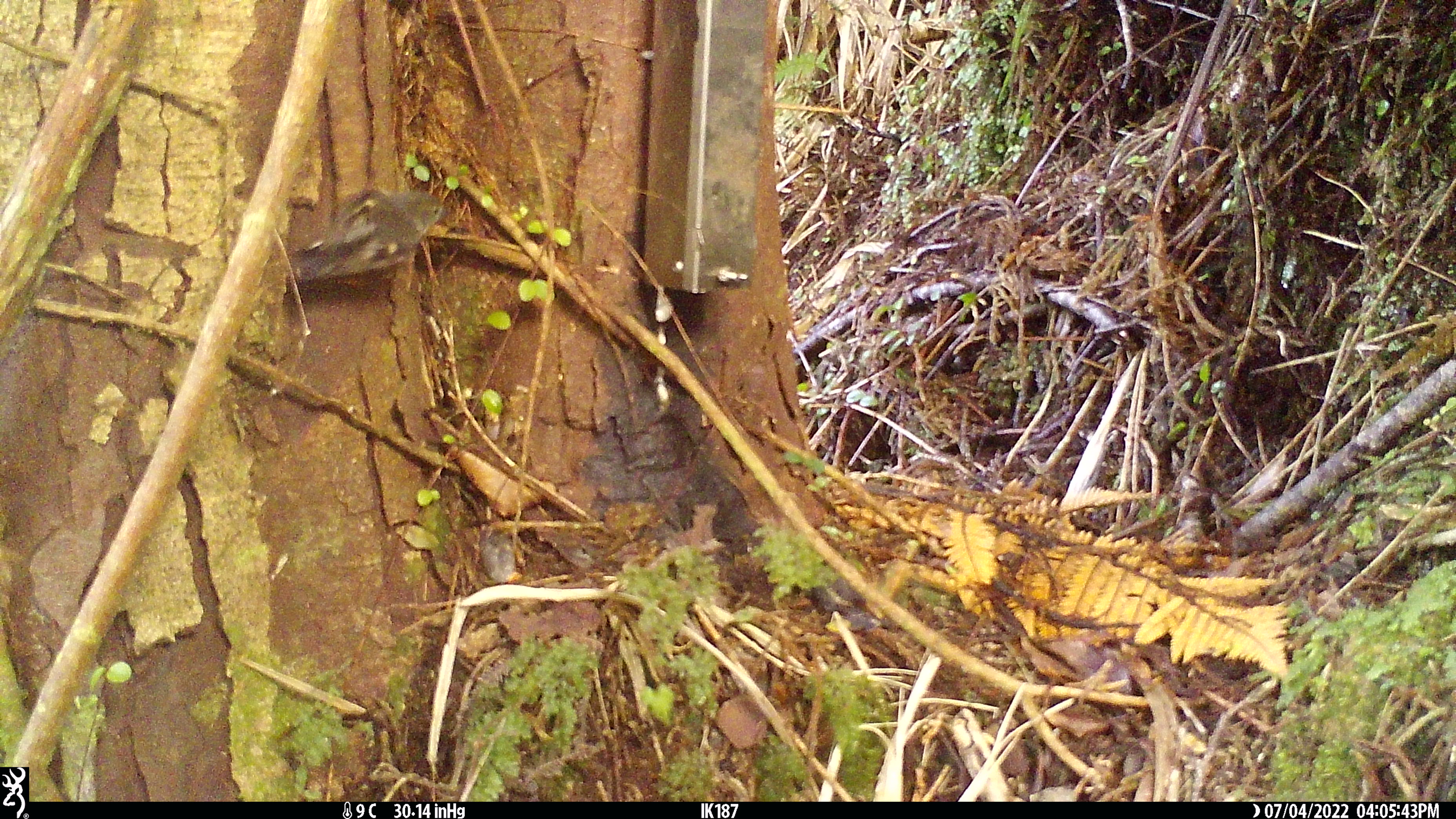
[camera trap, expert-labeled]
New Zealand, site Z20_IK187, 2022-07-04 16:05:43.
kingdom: Animalia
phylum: Chordata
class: Aves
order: Passeriformes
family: Petroicidae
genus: Petroica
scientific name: Petroica macrocephala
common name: tomtit